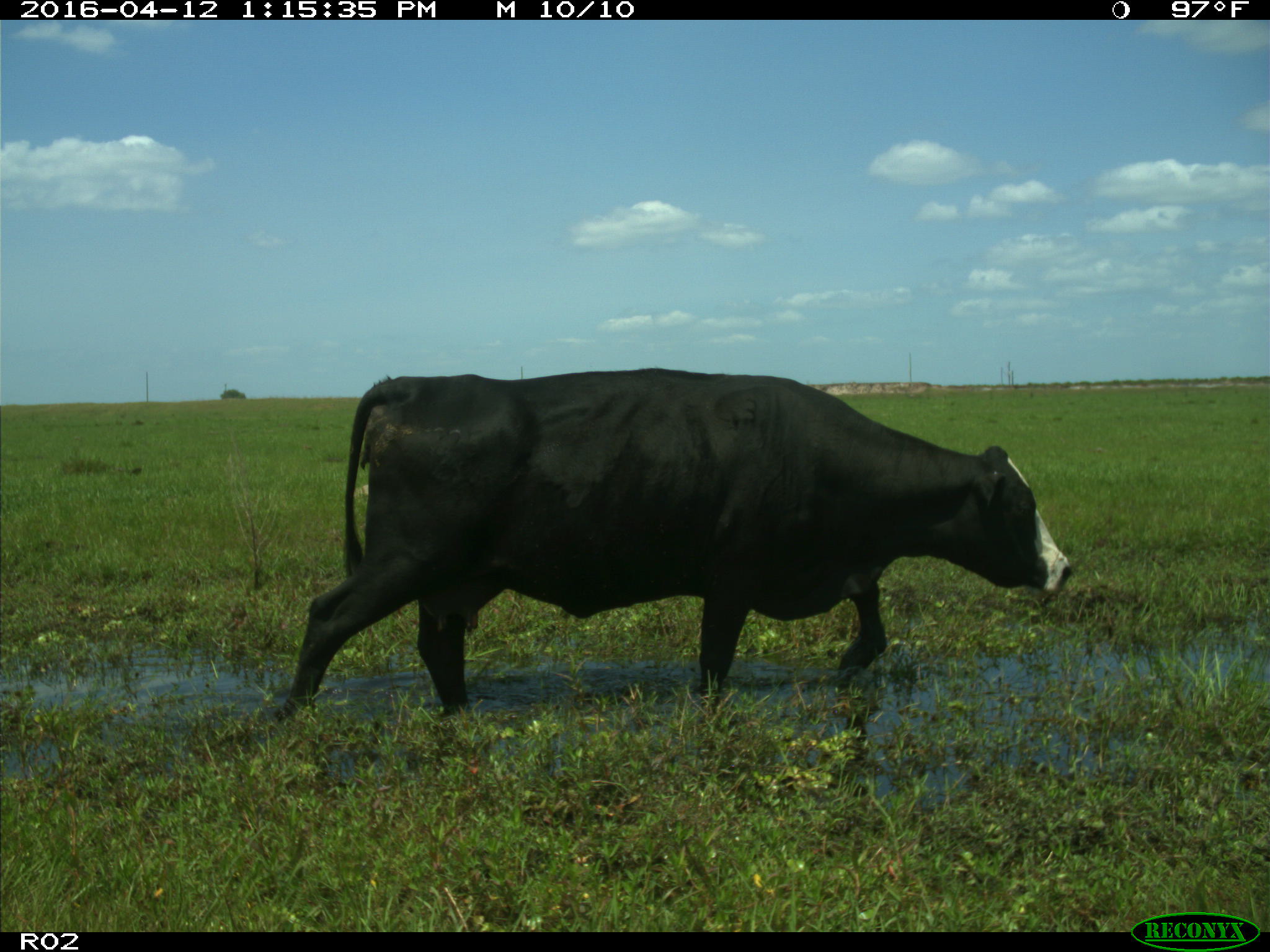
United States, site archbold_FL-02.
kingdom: Animalia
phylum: Chordata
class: Mammalia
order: Artiodactyla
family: Bovidae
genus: Bos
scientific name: Bos taurus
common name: domestic cow